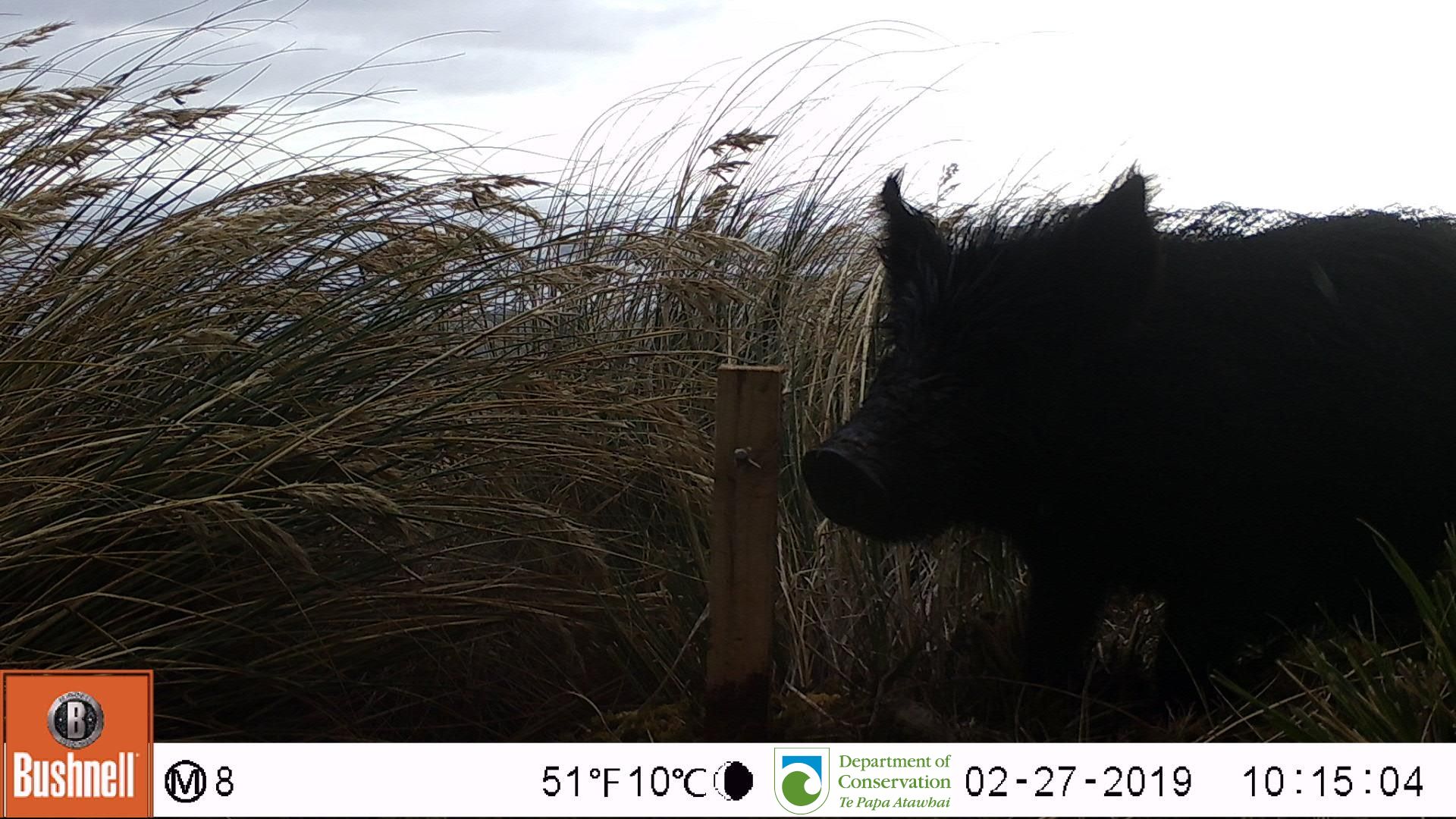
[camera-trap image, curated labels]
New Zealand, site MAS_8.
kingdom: Animalia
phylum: Chordata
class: Mammalia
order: Artiodactyla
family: Suidae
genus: Sus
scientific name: Sus scrofa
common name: pig